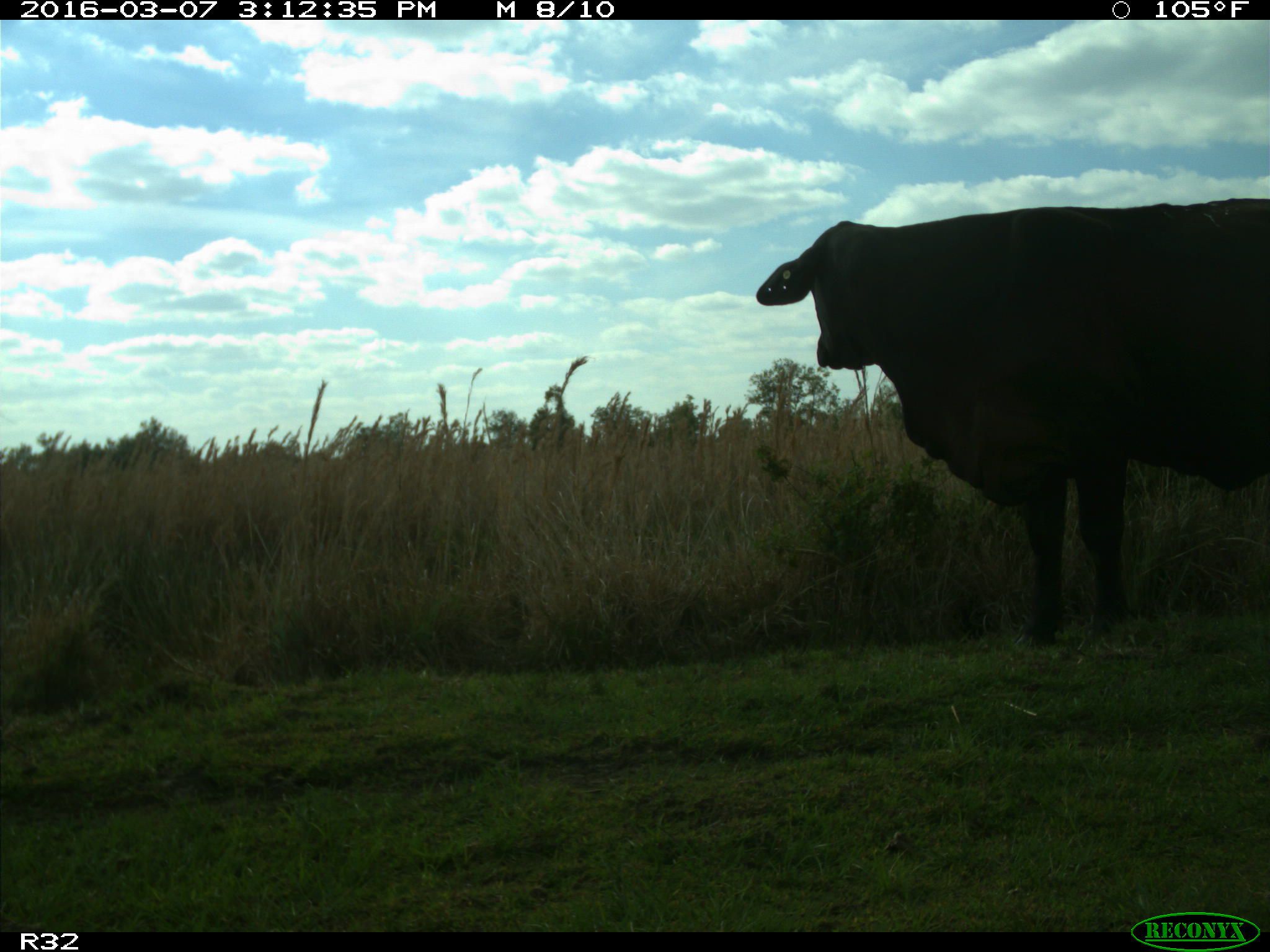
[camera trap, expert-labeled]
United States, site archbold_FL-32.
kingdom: Animalia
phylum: Chordata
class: Mammalia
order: Artiodactyla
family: Bovidae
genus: Bos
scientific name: Bos taurus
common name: domestic cow